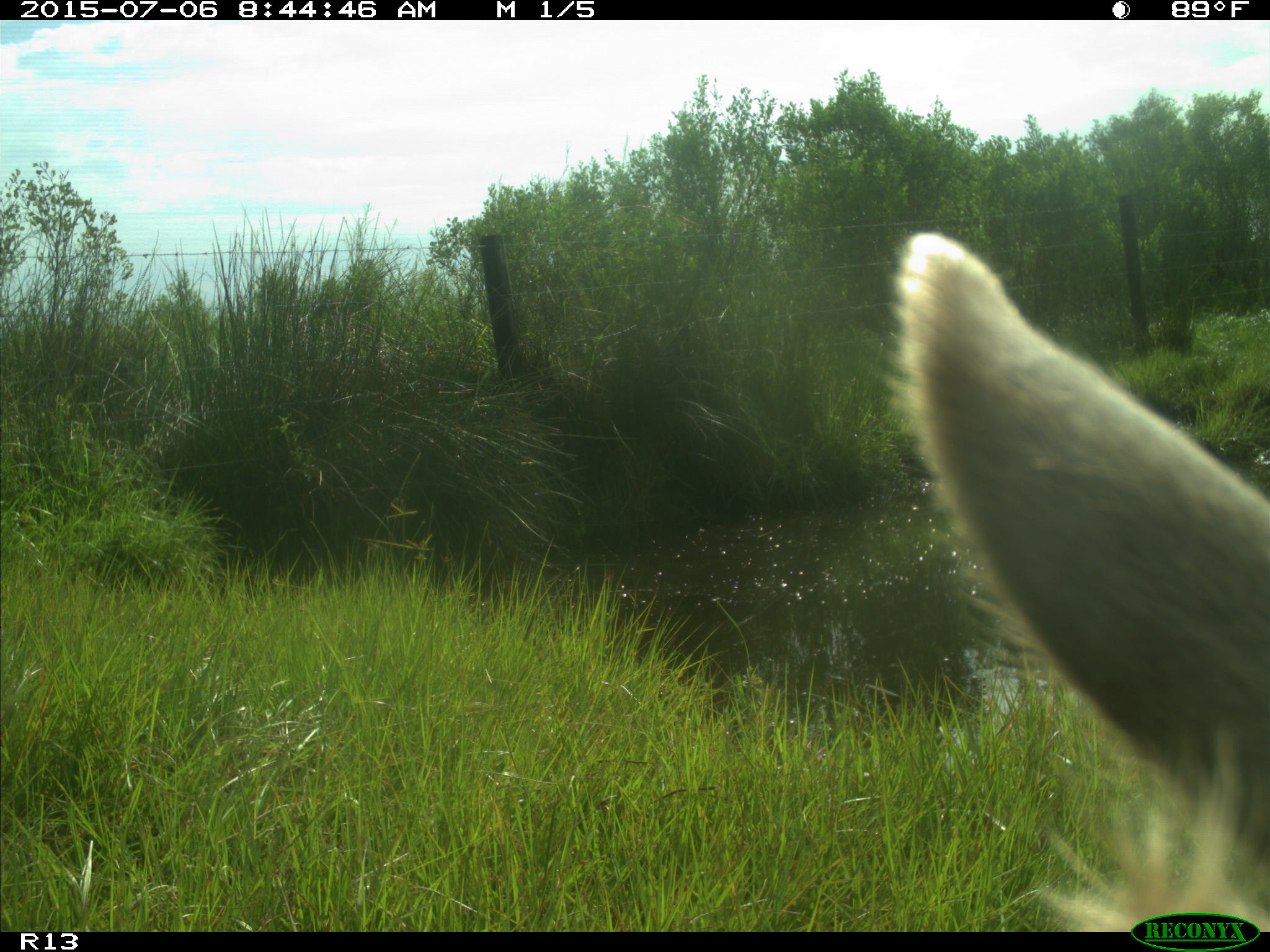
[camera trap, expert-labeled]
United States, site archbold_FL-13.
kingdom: Animalia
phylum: Chordata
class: Mammalia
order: Artiodactyla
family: Bovidae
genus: Bos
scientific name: Bos taurus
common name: domestic cow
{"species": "Bos taurus (domestic cow)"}